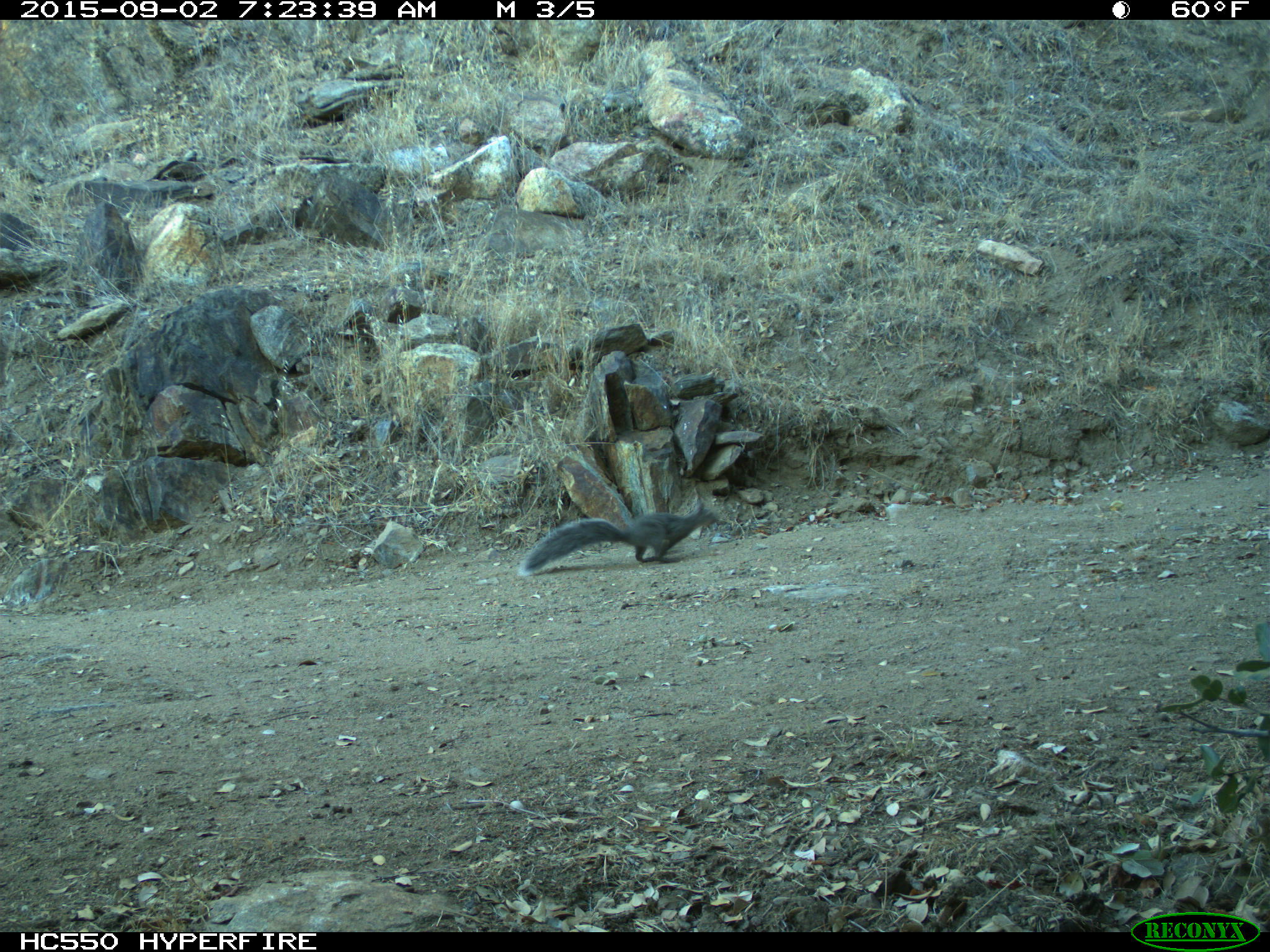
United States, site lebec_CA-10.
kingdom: Animalia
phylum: Chordata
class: Mammalia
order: Rodentia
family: Sciuridae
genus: Sciurus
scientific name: Sciurus carolinensis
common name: eastern gray squirrel